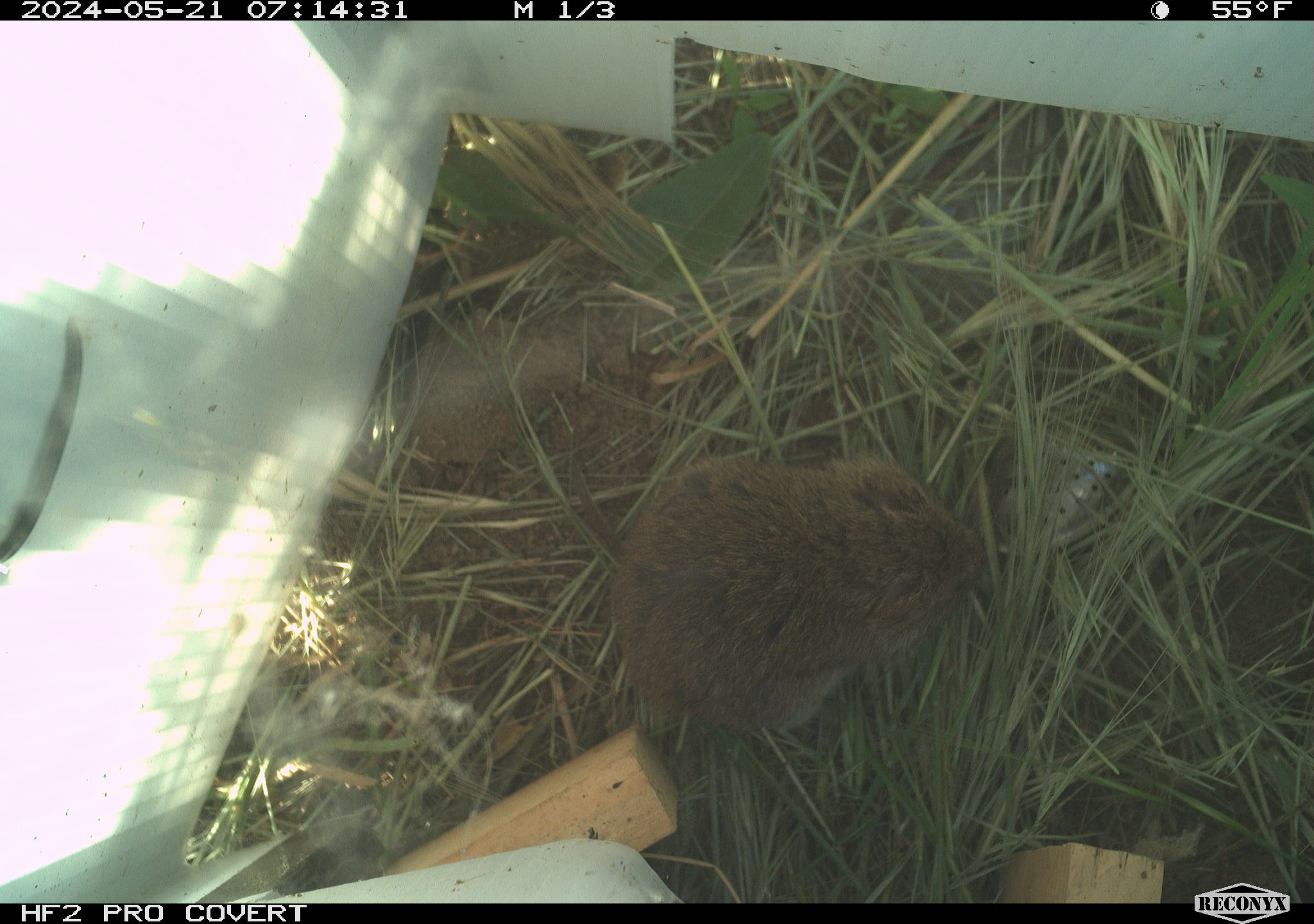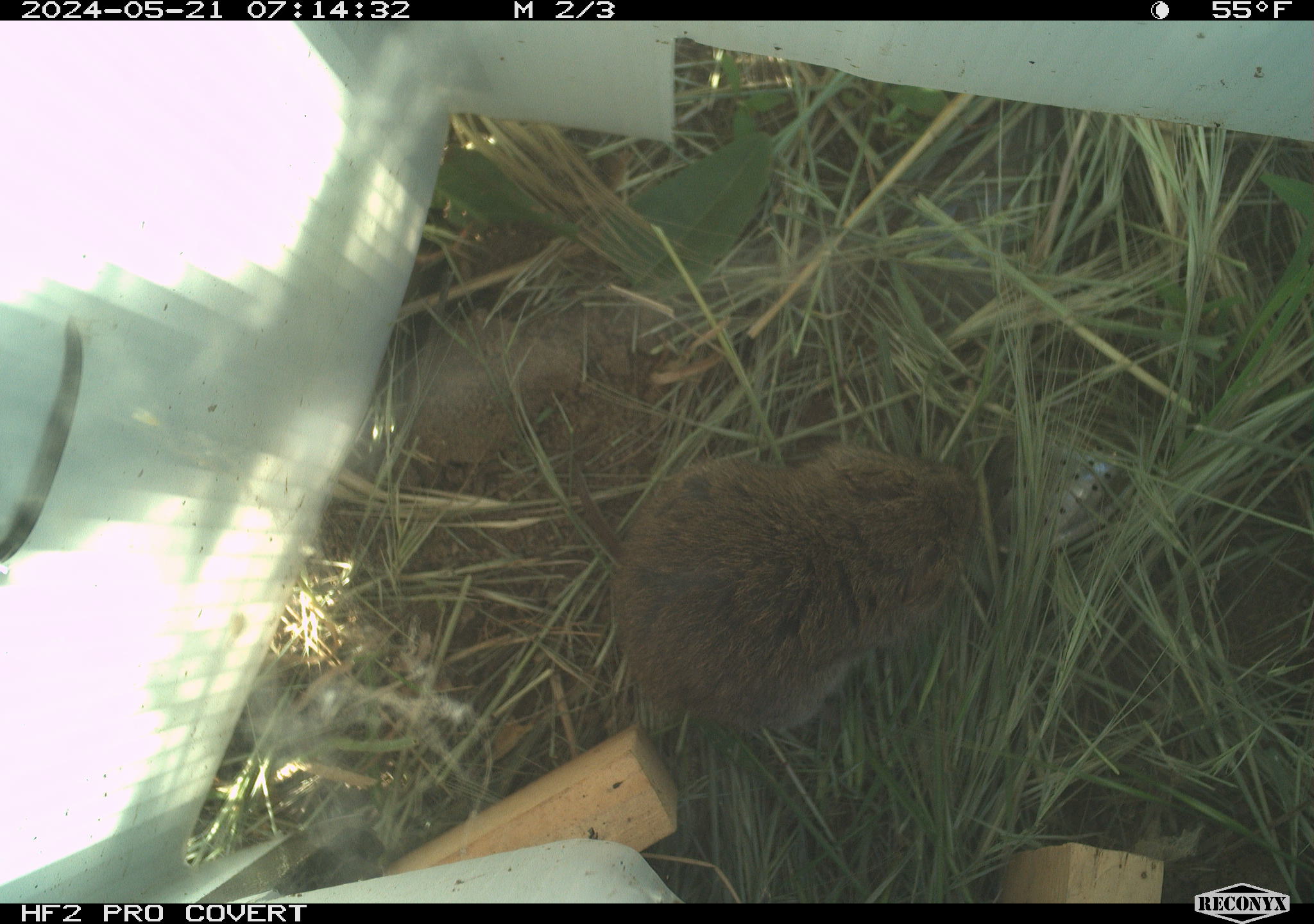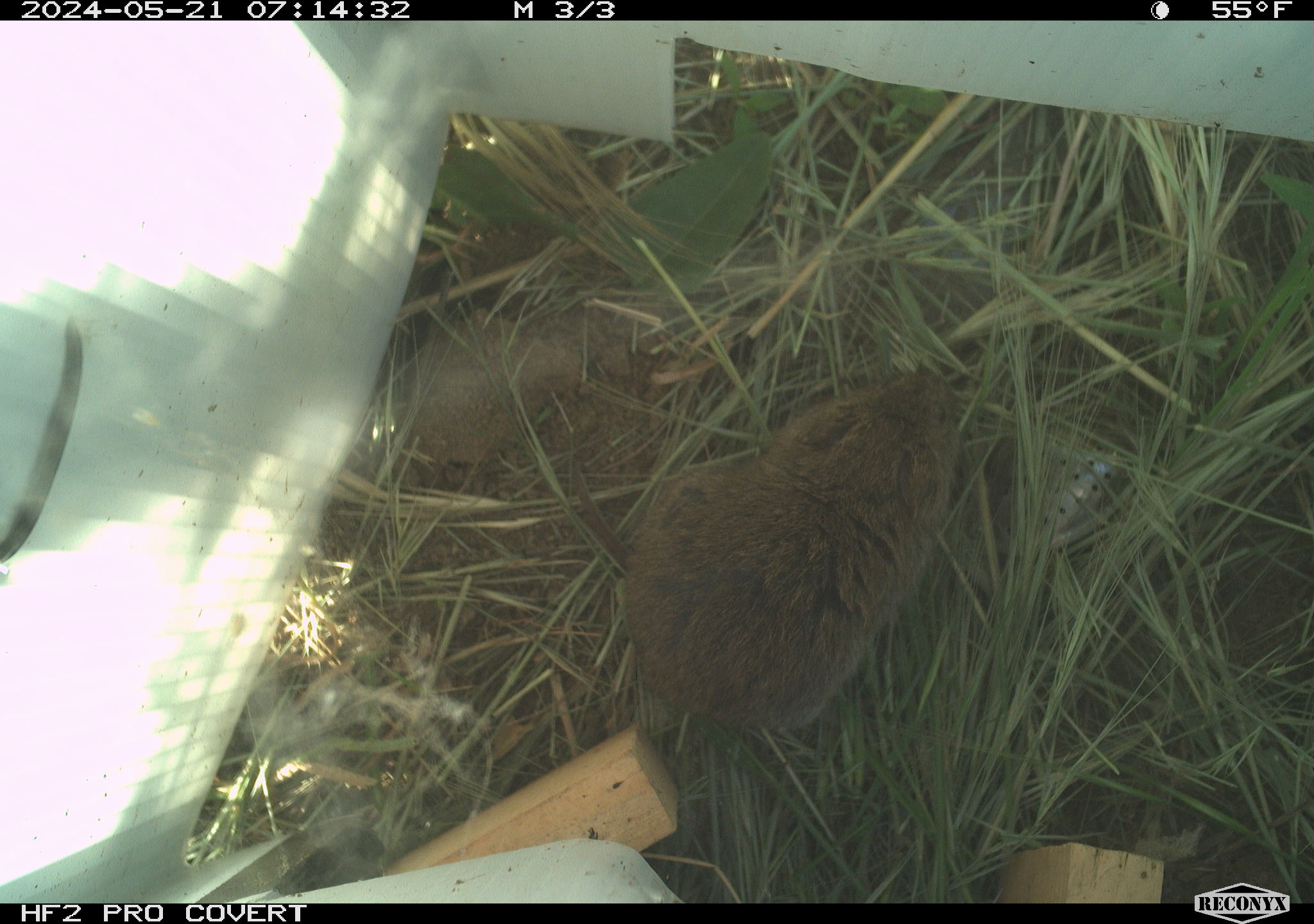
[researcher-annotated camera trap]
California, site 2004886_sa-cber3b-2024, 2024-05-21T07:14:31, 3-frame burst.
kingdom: Animalia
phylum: Chordata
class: Mammalia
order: Rodentia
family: Cricetidae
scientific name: Arvicolinae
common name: voles, lemmings, and muskrats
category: arvicolinae subfamily